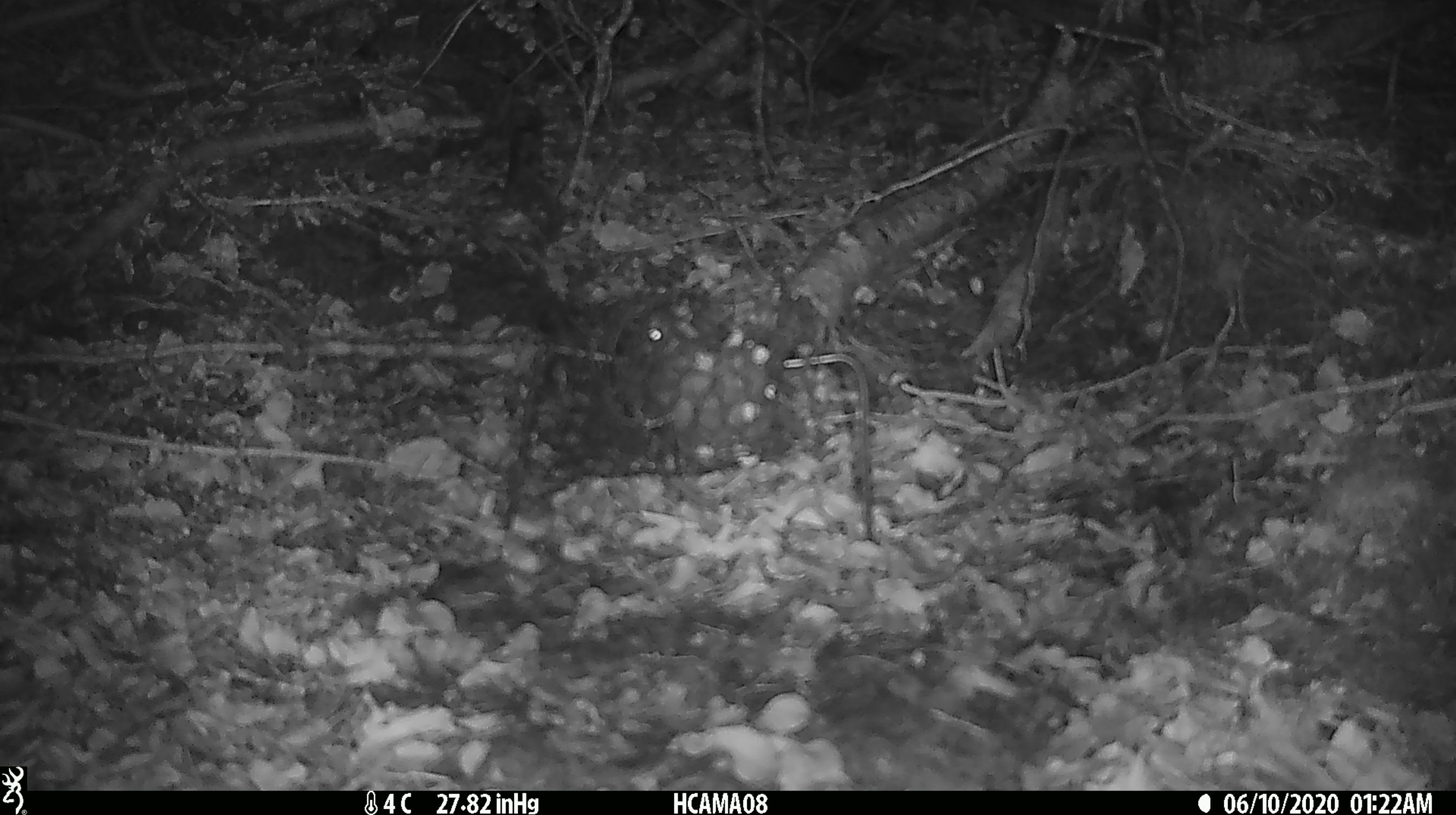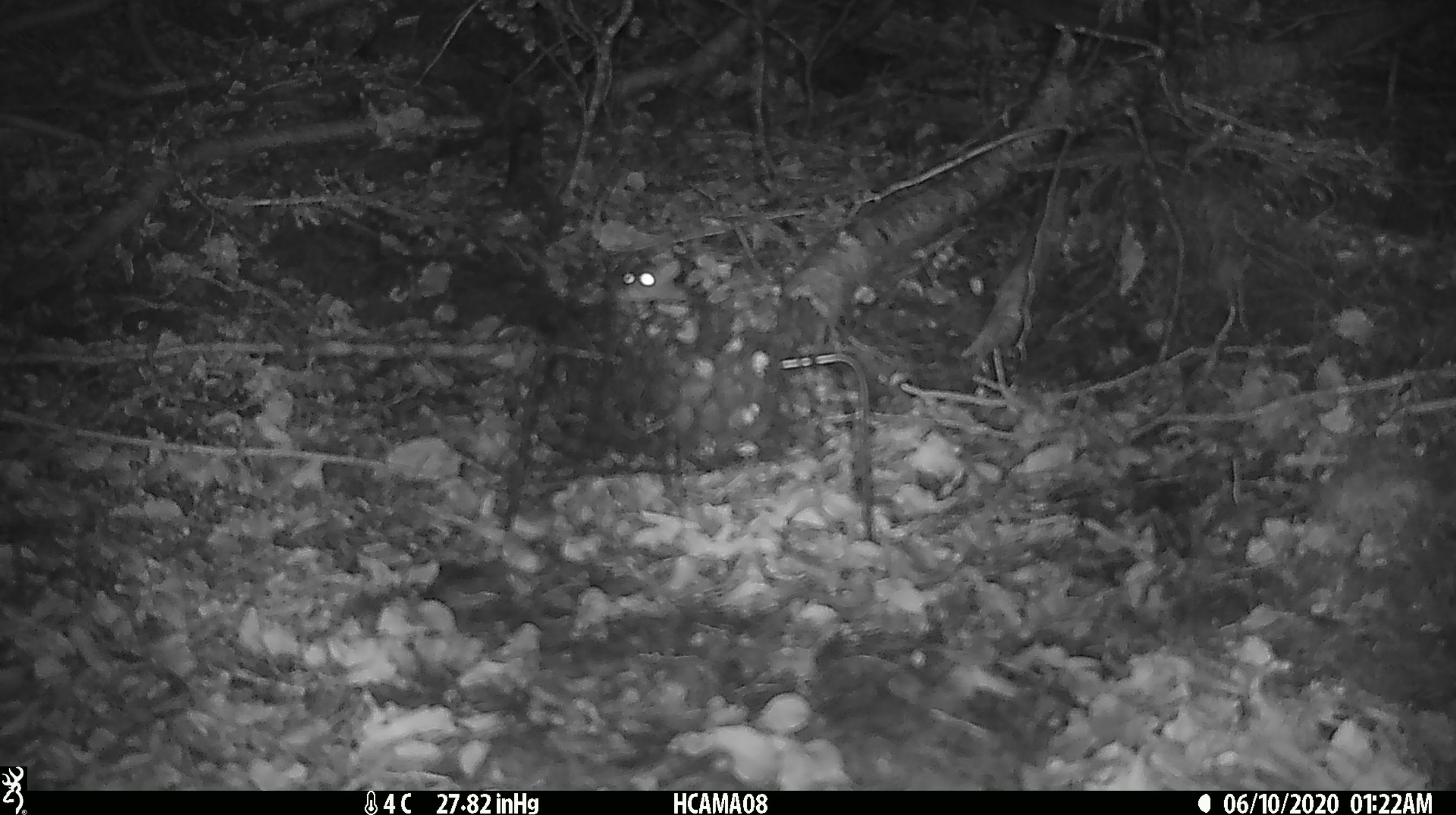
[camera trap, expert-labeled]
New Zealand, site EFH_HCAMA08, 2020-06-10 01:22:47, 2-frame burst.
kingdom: Animalia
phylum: Chordata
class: Mammalia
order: Rodentia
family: Muridae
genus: Mus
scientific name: Mus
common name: mouse